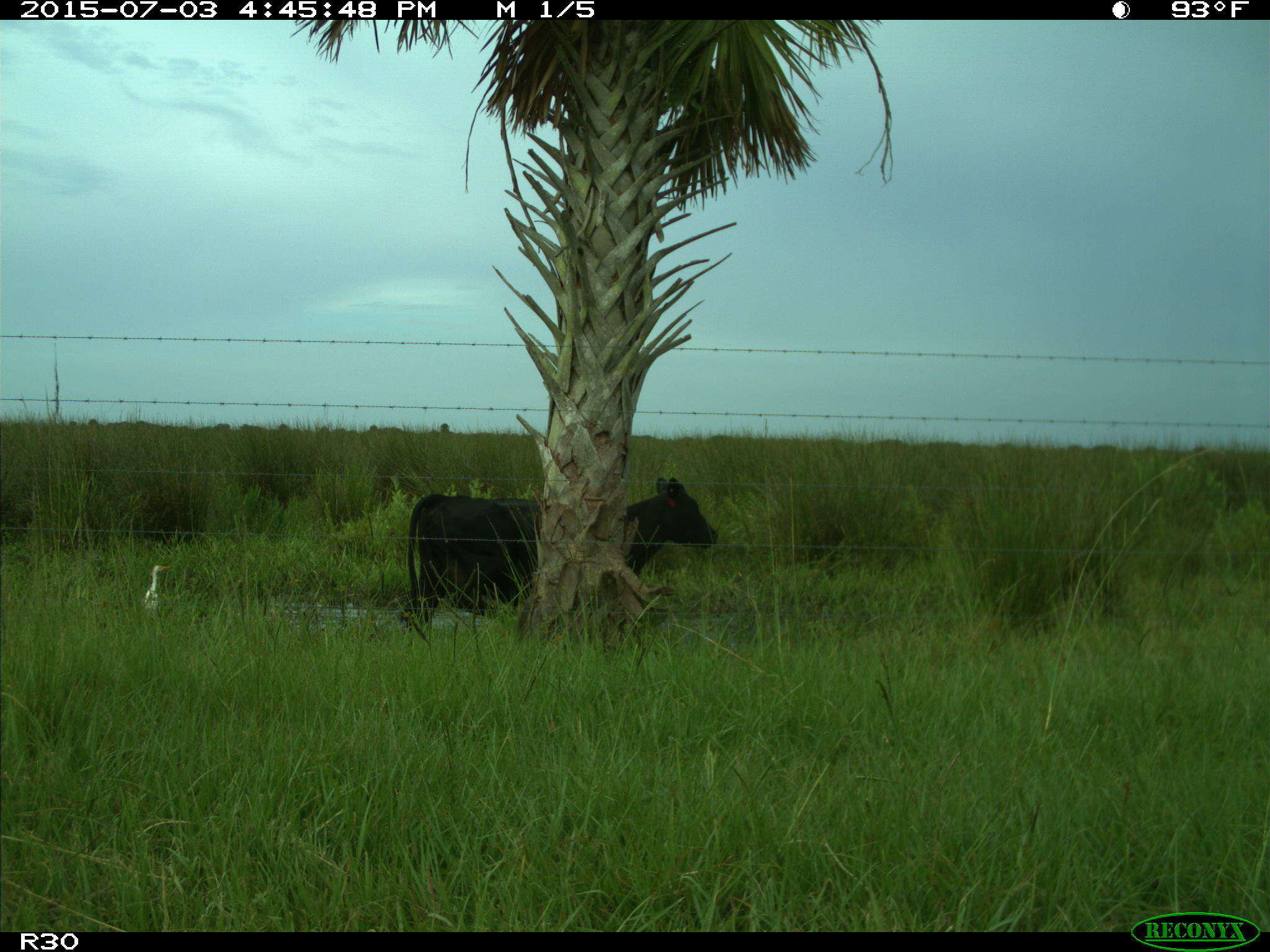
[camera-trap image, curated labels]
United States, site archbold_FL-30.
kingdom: Animalia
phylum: Chordata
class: Mammalia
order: Artiodactyla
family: Bovidae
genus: Bos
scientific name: Bos taurus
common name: domestic cow